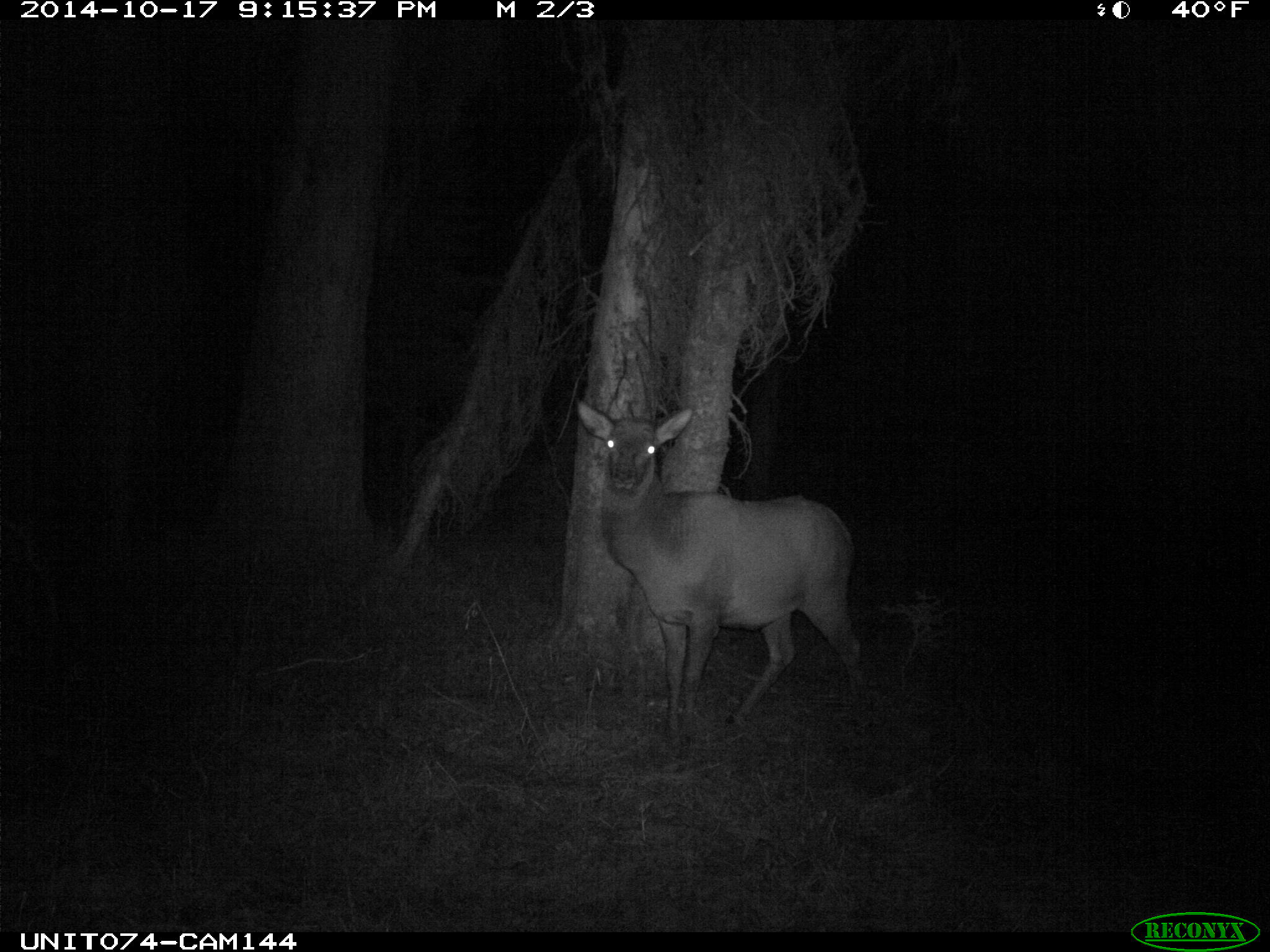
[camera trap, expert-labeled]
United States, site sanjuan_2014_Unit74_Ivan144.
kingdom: Animalia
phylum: Chordata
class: Mammalia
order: Artiodactyla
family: Cervidae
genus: Cervus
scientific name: Cervus elaphus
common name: red deer